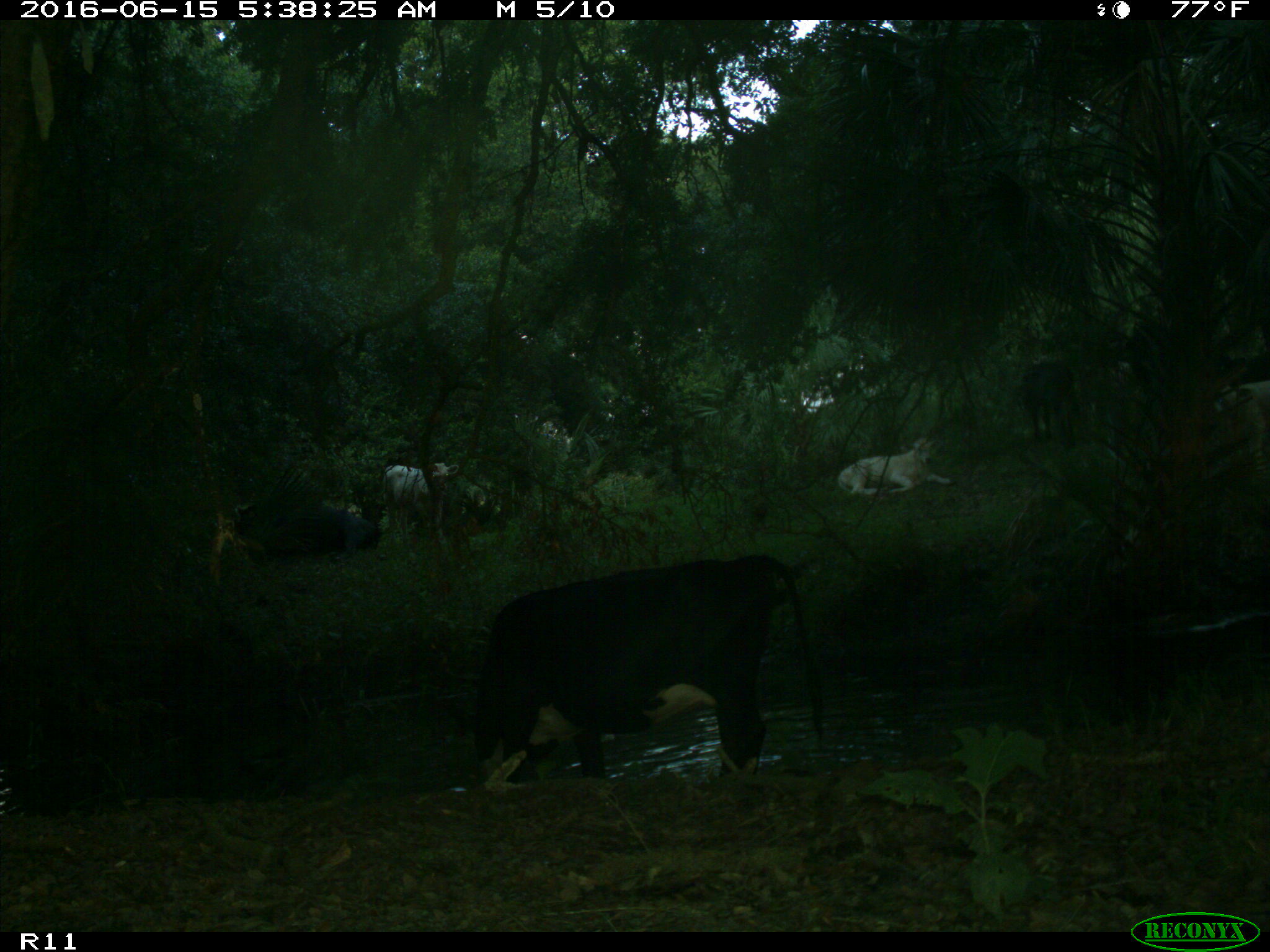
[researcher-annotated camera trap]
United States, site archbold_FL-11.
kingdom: Animalia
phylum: Chordata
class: Mammalia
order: Artiodactyla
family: Bovidae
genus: Bos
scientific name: Bos taurus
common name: domestic cow